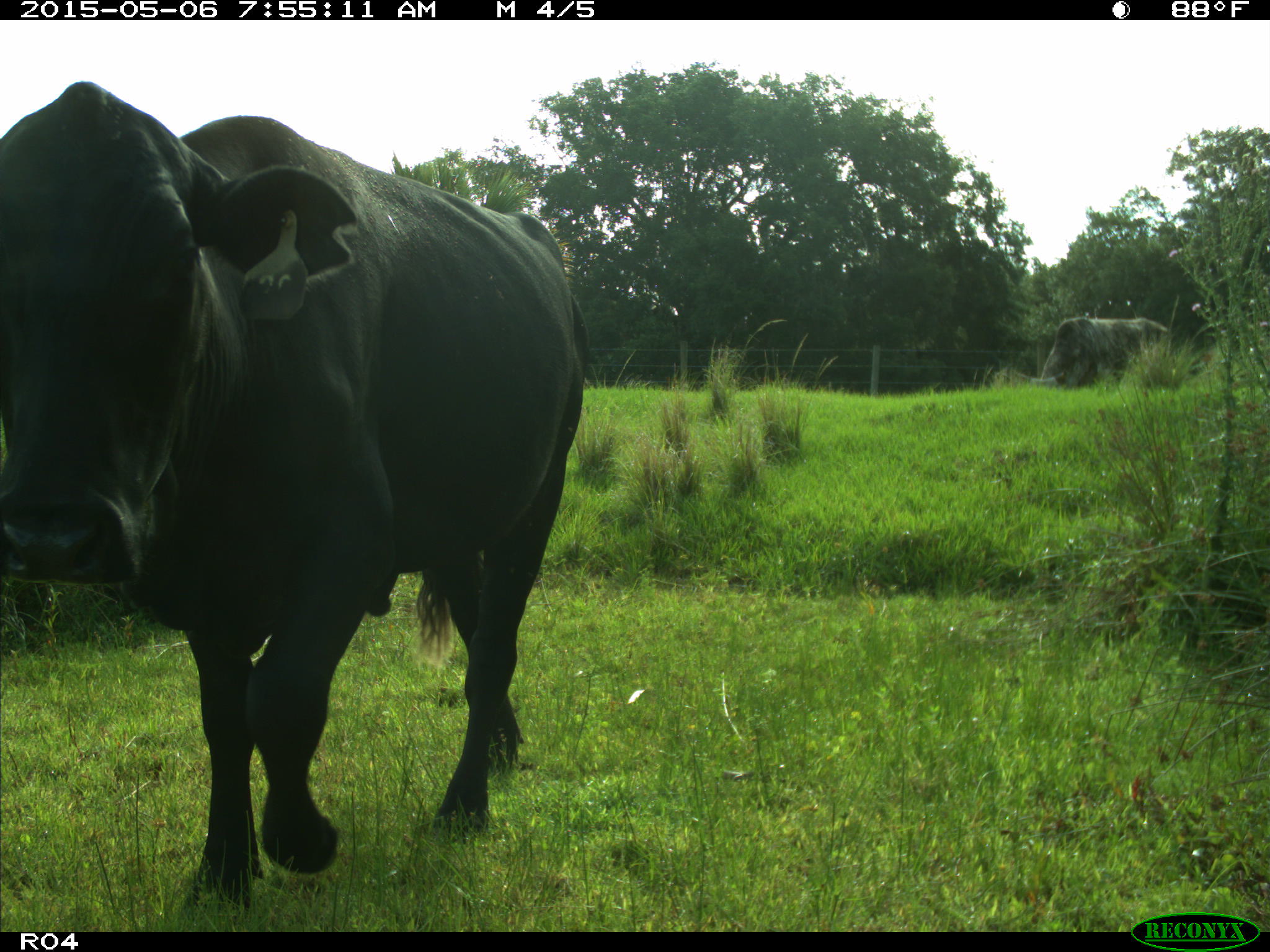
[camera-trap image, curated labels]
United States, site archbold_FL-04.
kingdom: Animalia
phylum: Chordata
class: Mammalia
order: Artiodactyla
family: Bovidae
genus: Bos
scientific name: Bos taurus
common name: domestic cow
Bos taurus (domestic cow).